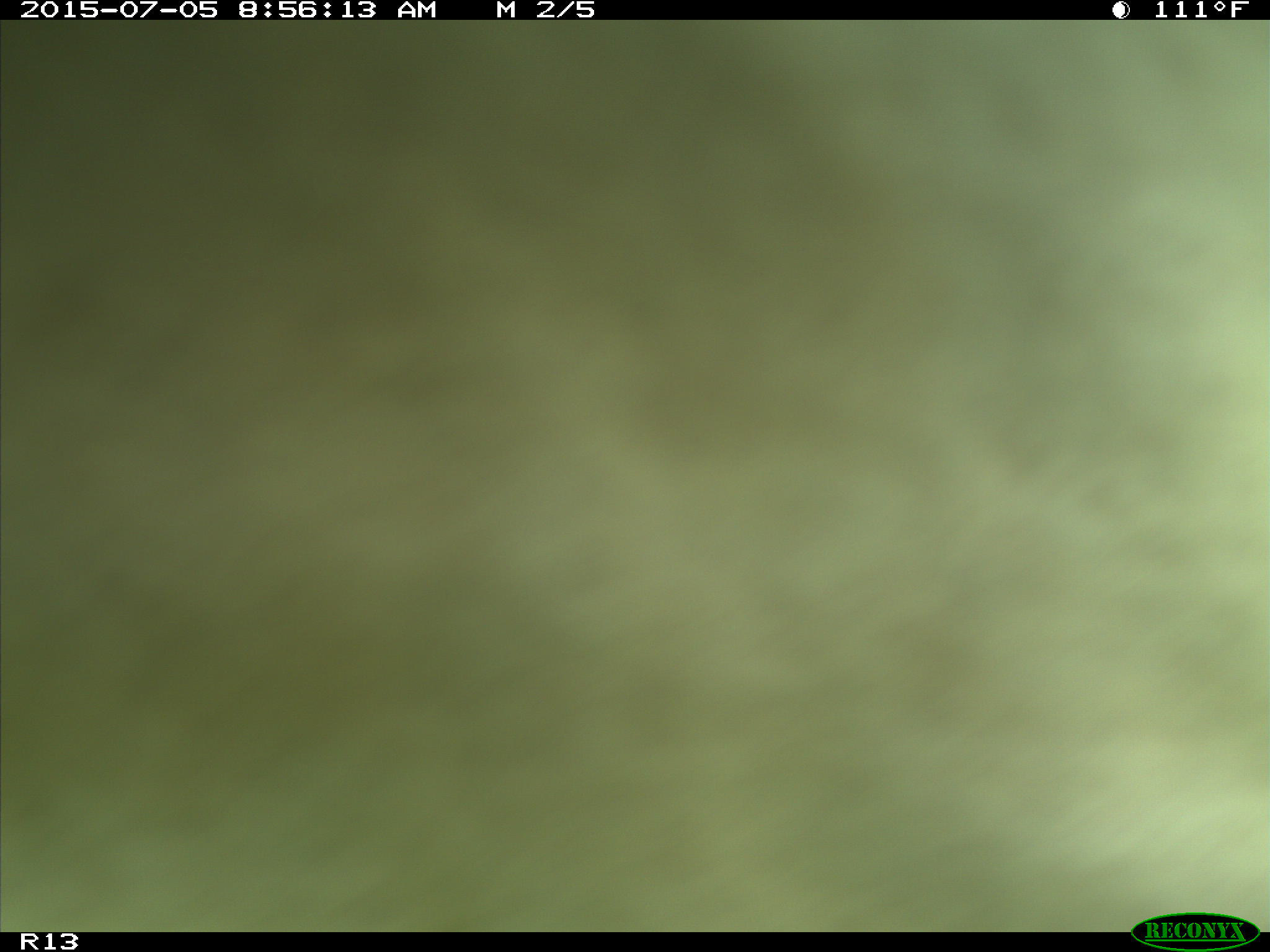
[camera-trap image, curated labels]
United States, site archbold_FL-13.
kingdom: Animalia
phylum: Chordata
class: Mammalia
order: Artiodactyla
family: Bovidae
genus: Bos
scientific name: Bos taurus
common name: domestic cow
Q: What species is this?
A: Bos taurus (domestic cow).